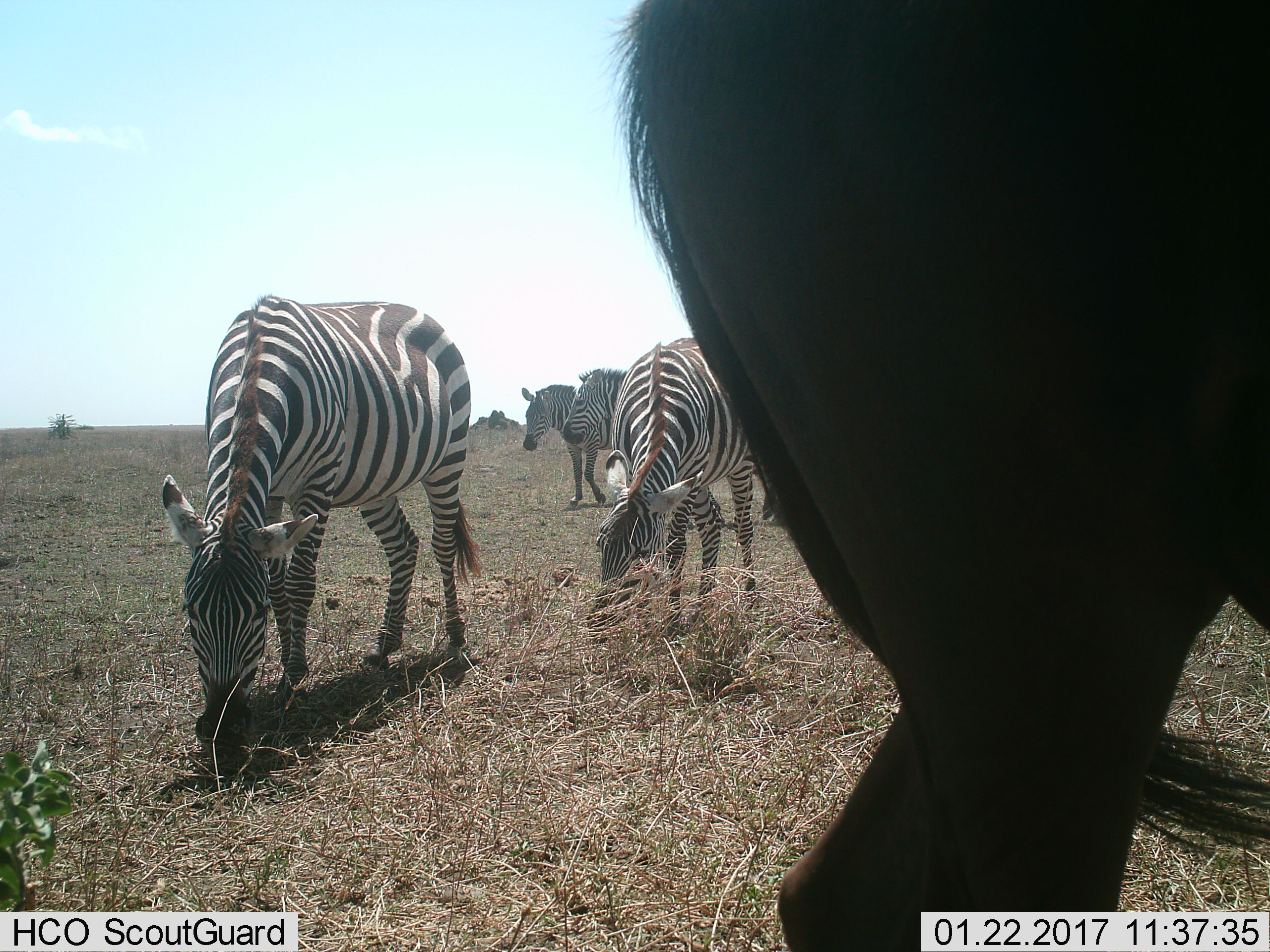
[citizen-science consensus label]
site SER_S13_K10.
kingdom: Animalia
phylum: Chordata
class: Mammalia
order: Perissodactyla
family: Equidae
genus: Equus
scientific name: Equus quagga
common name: plains zebra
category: zebraplains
Zebraplains (plains zebra) (Equus quagga), count 4. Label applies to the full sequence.